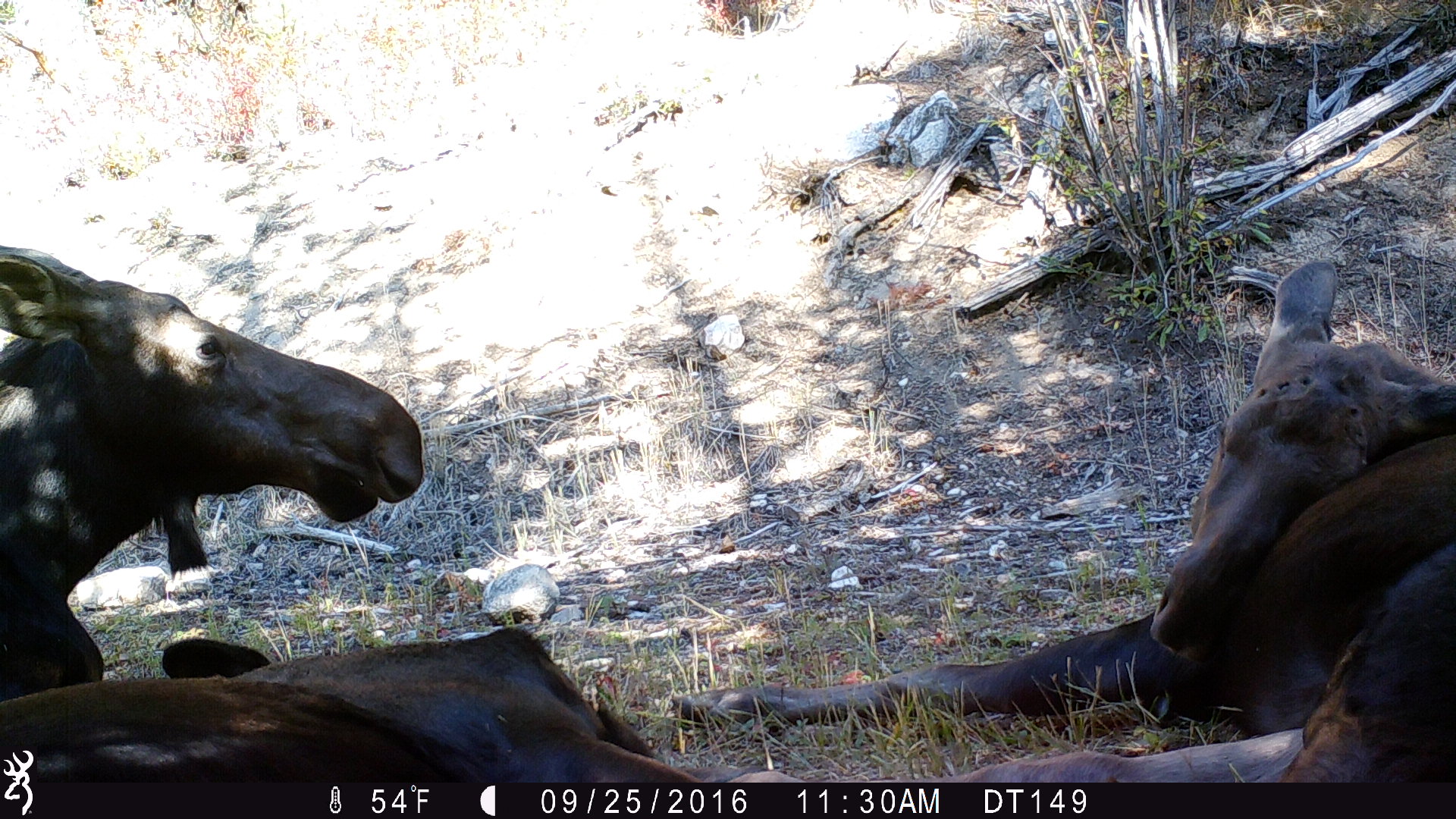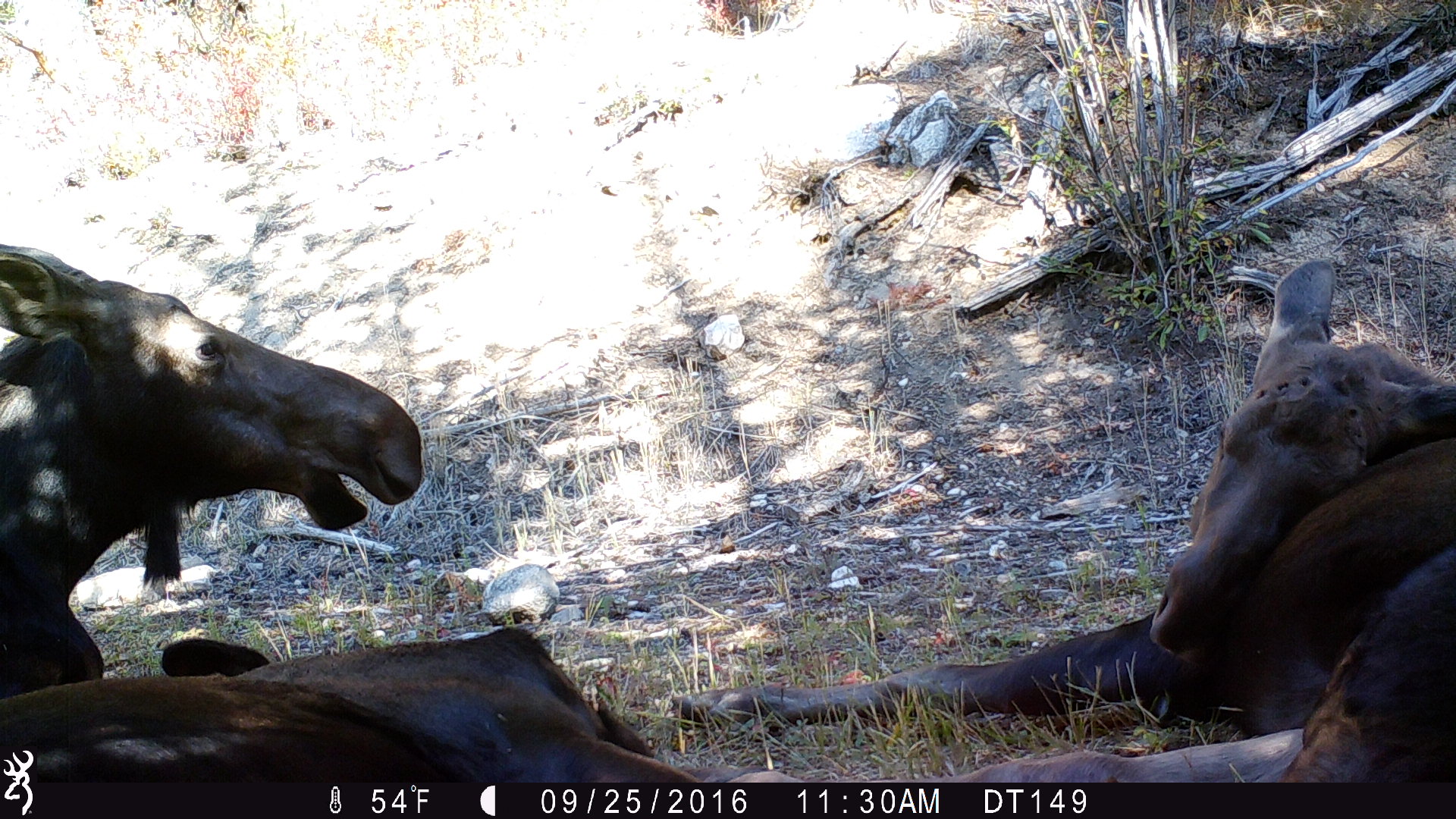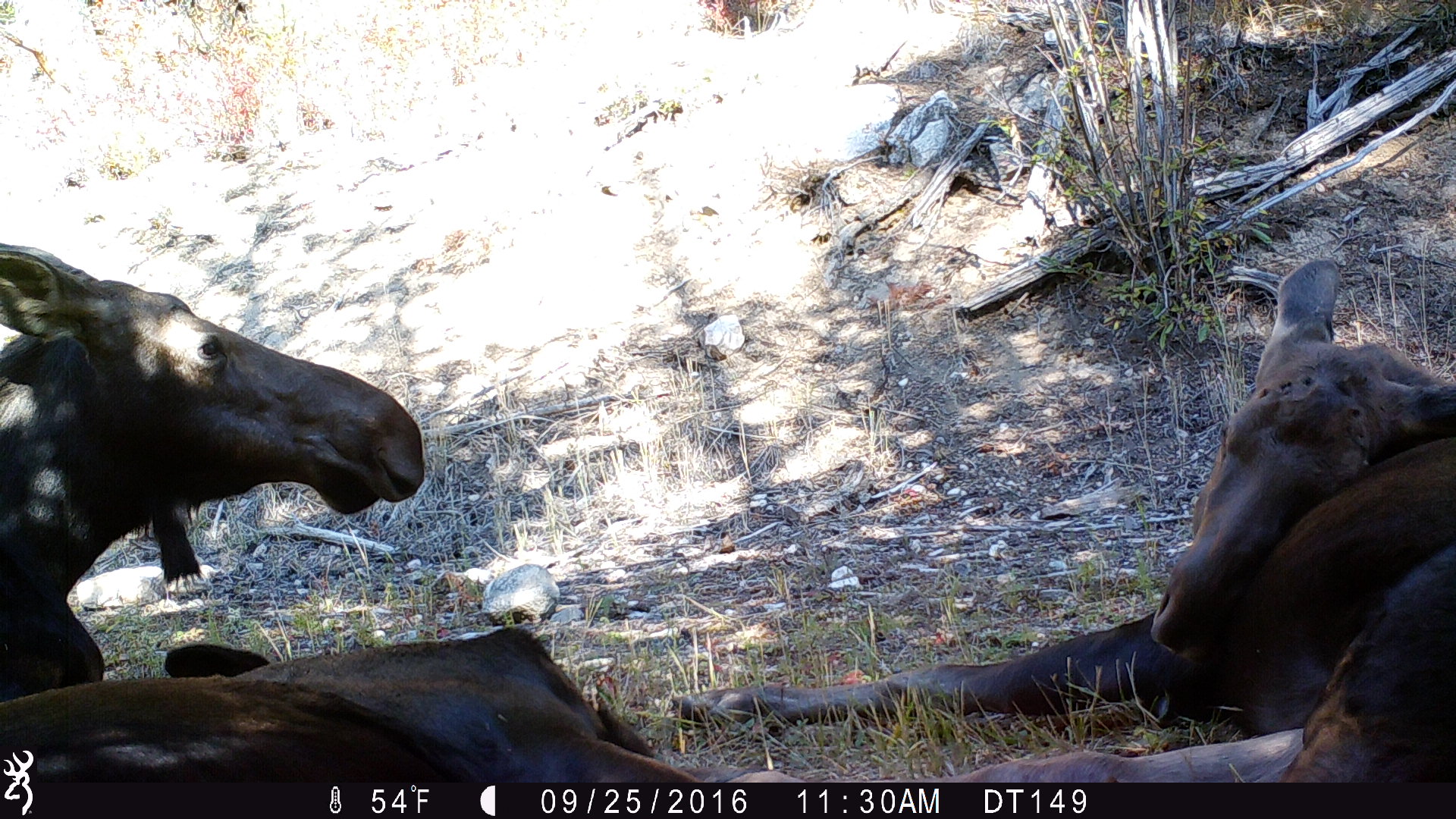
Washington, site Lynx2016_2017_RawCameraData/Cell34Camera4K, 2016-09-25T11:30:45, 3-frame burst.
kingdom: Animalia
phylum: Chordata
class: Mammalia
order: Artiodactyla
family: Cervidae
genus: Alces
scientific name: Alces alces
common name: moose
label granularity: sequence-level